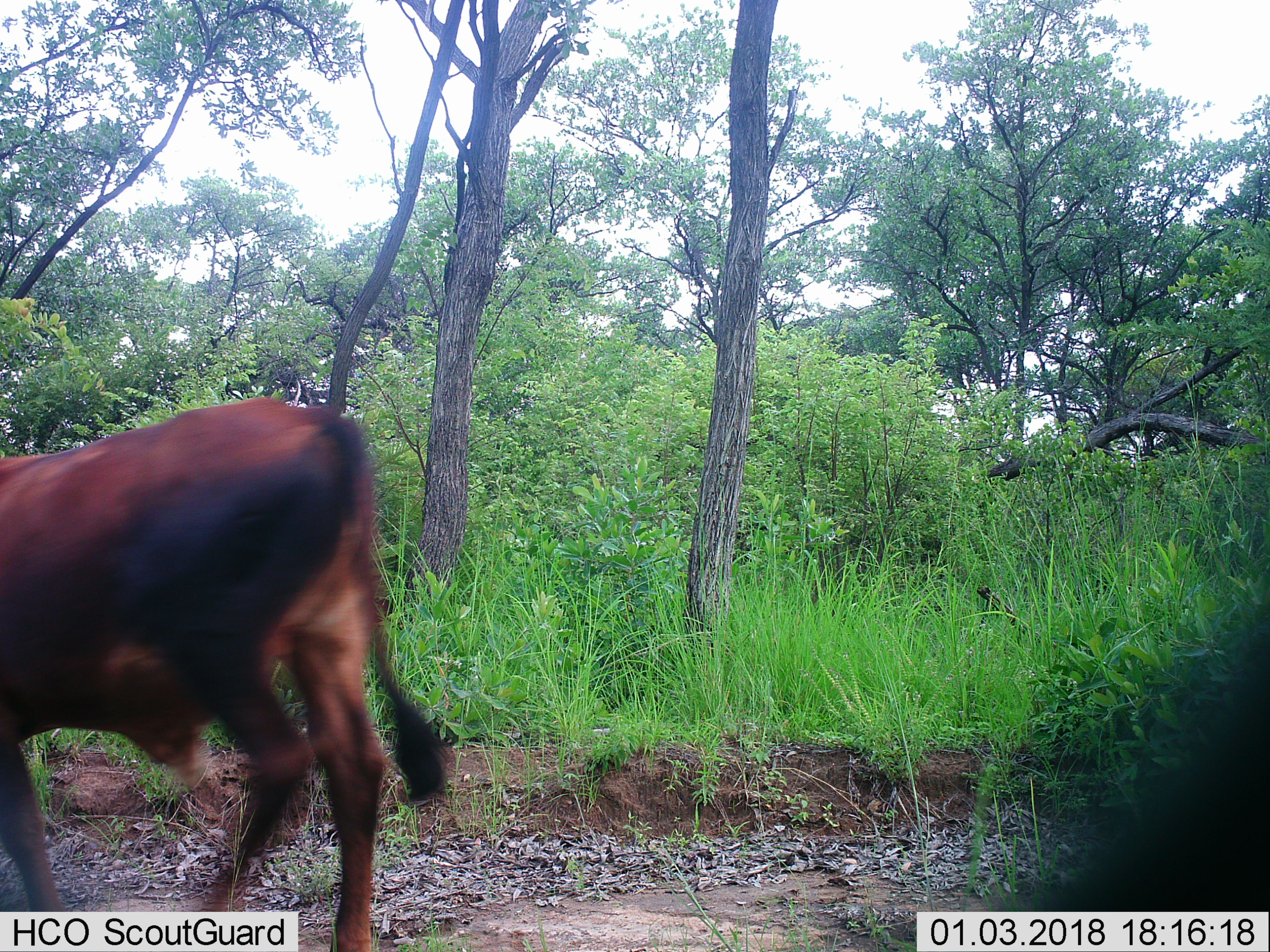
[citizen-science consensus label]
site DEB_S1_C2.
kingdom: Animalia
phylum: Chordata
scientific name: Vertebrata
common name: domestic animal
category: domesticanimal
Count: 1.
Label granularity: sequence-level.